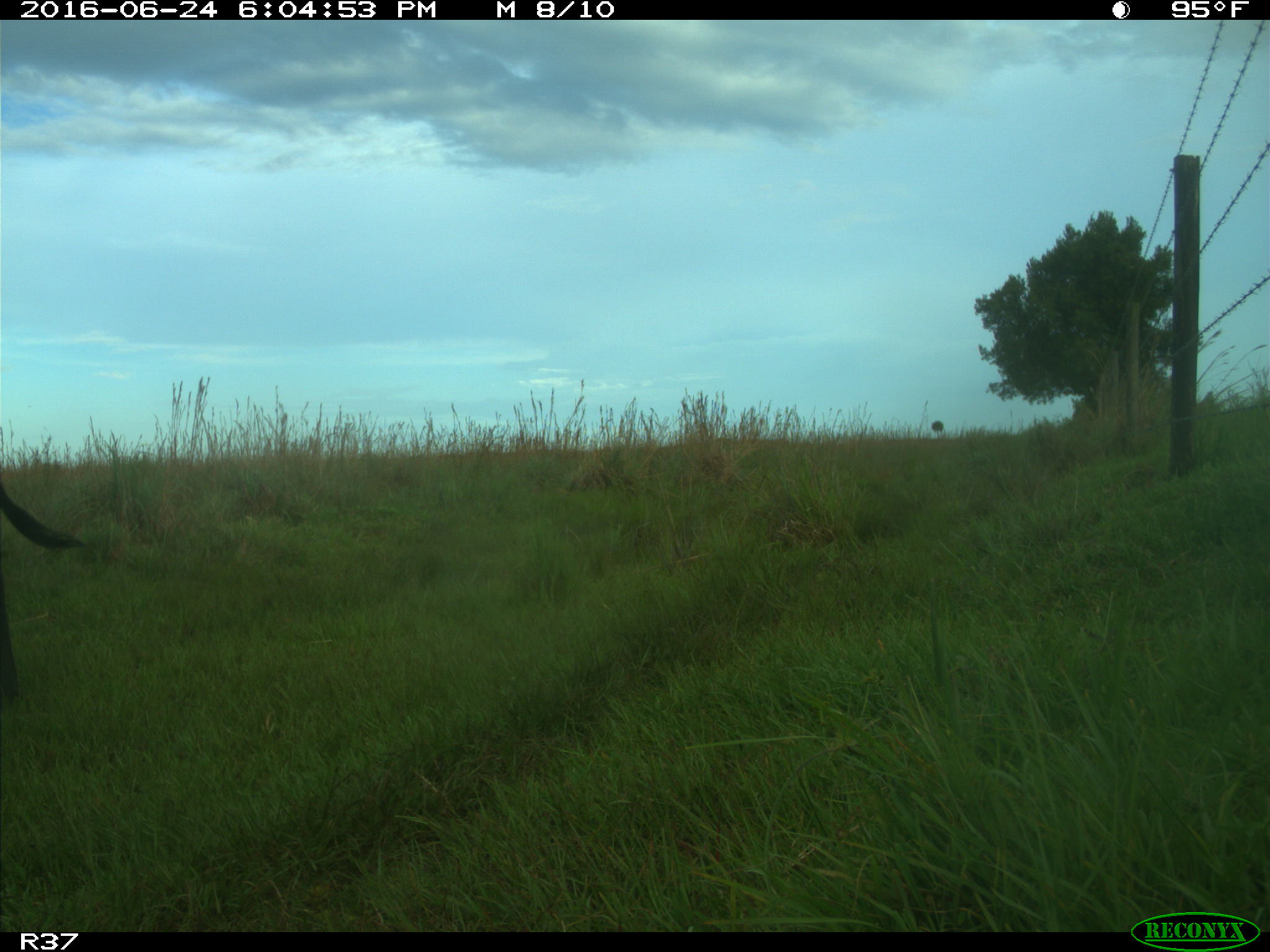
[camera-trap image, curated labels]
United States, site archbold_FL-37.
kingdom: Animalia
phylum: Chordata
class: Mammalia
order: Artiodactyla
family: Bovidae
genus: Bos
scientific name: Bos taurus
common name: domestic cow